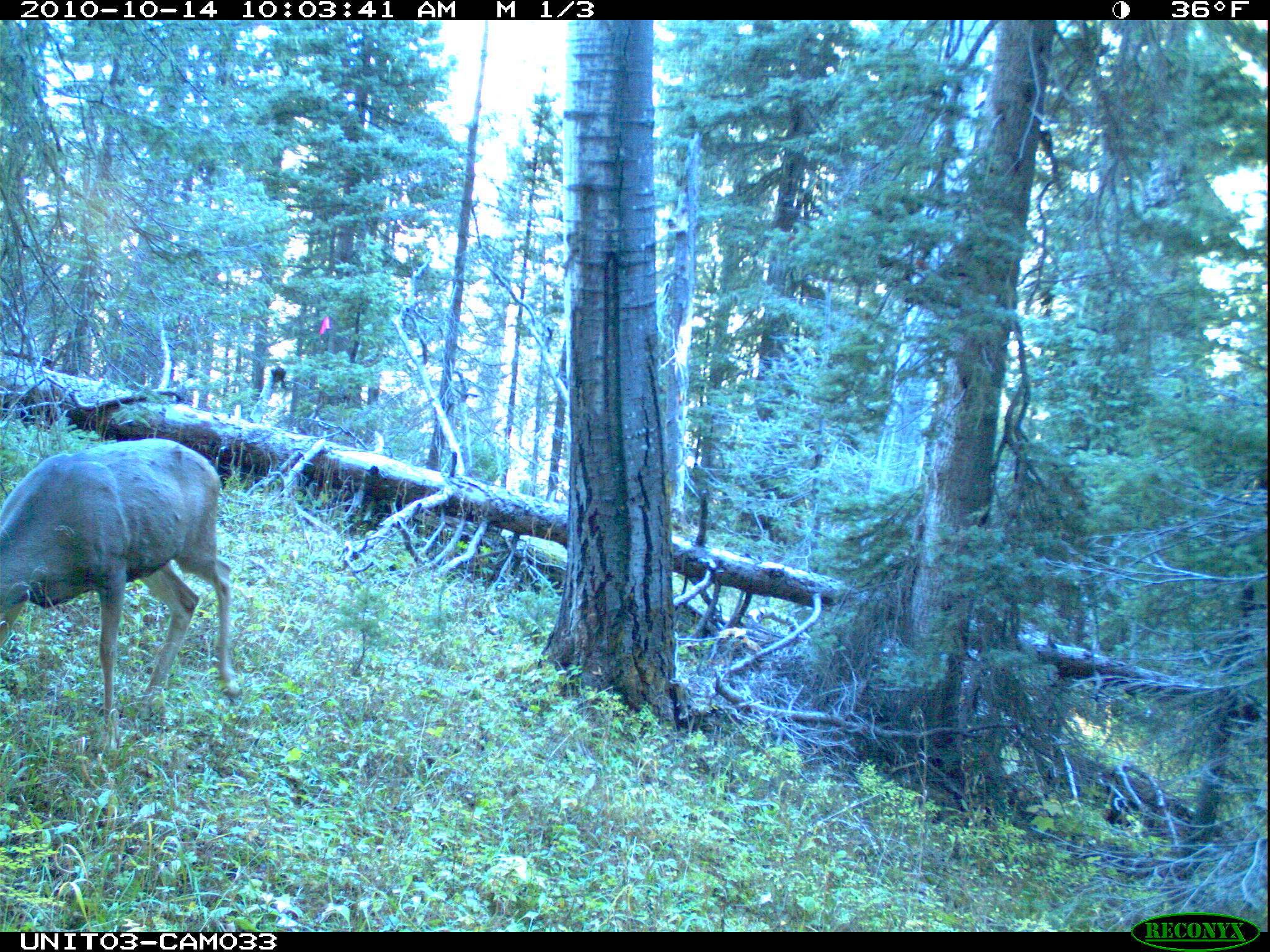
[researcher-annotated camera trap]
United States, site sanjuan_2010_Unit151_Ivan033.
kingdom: Animalia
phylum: Chordata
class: Mammalia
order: Artiodactyla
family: Cervidae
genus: Odocoileus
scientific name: Odocoileus hemionus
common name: mule deer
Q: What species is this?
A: Odocoileus hemionus (mule deer).